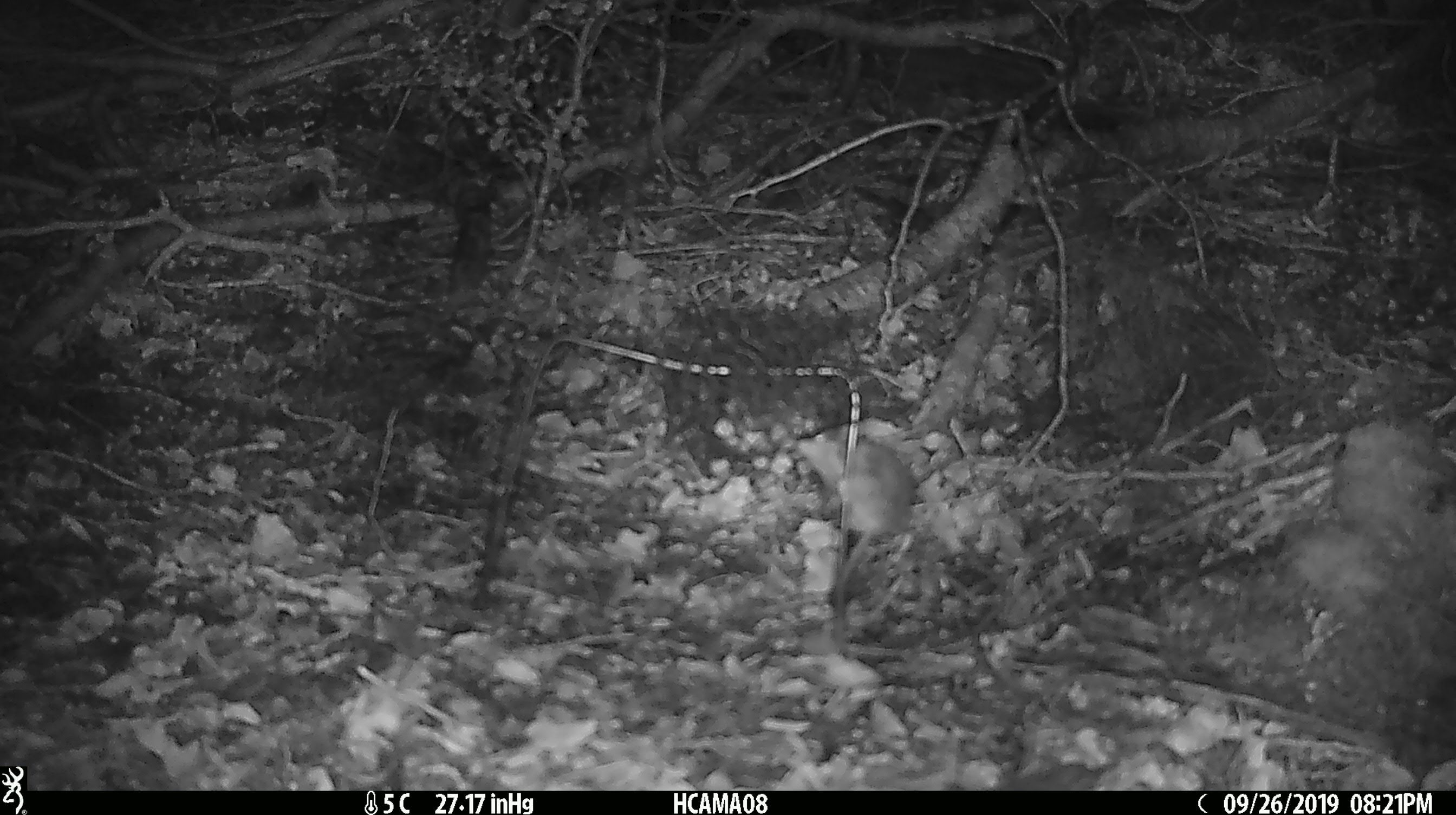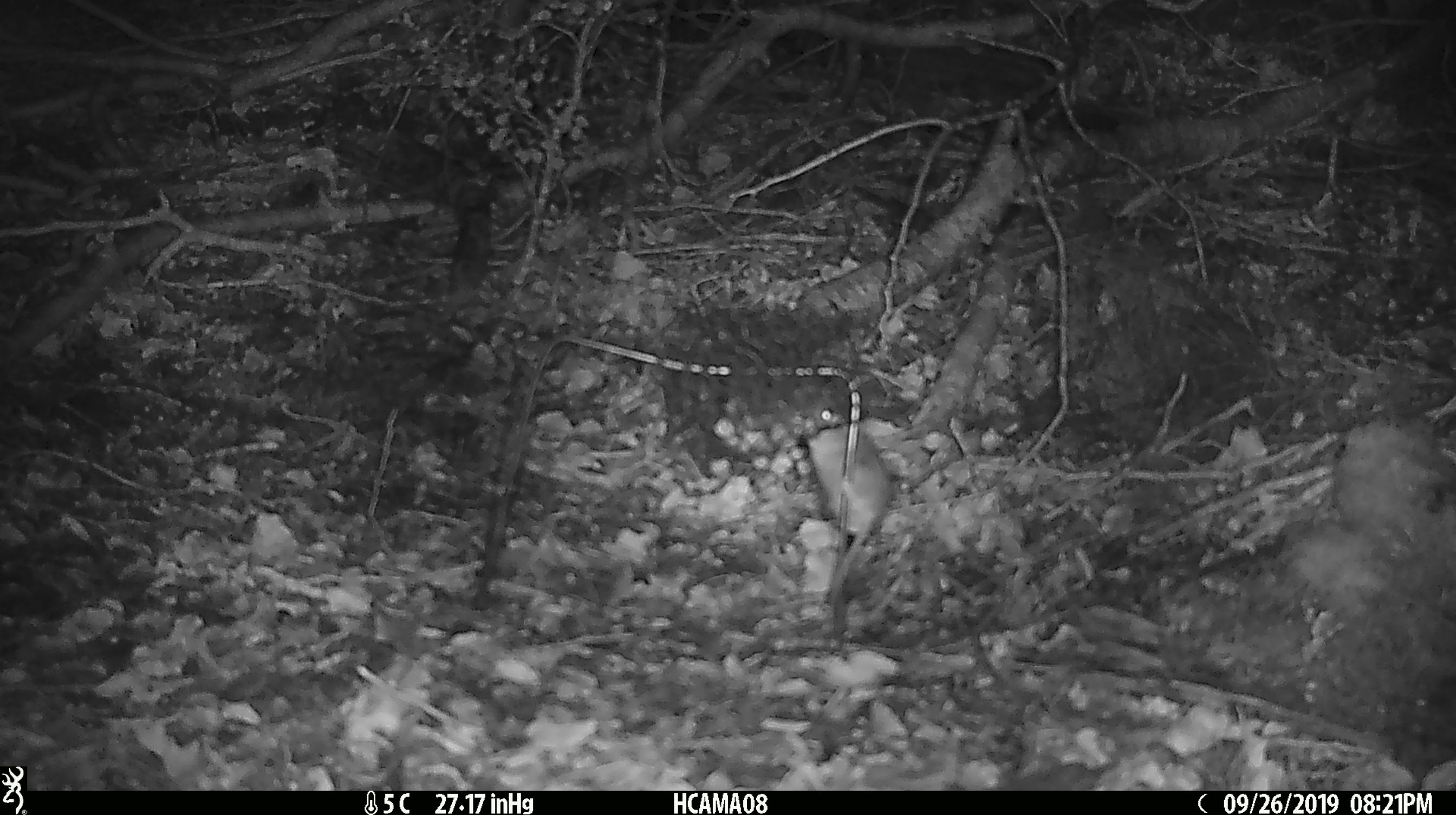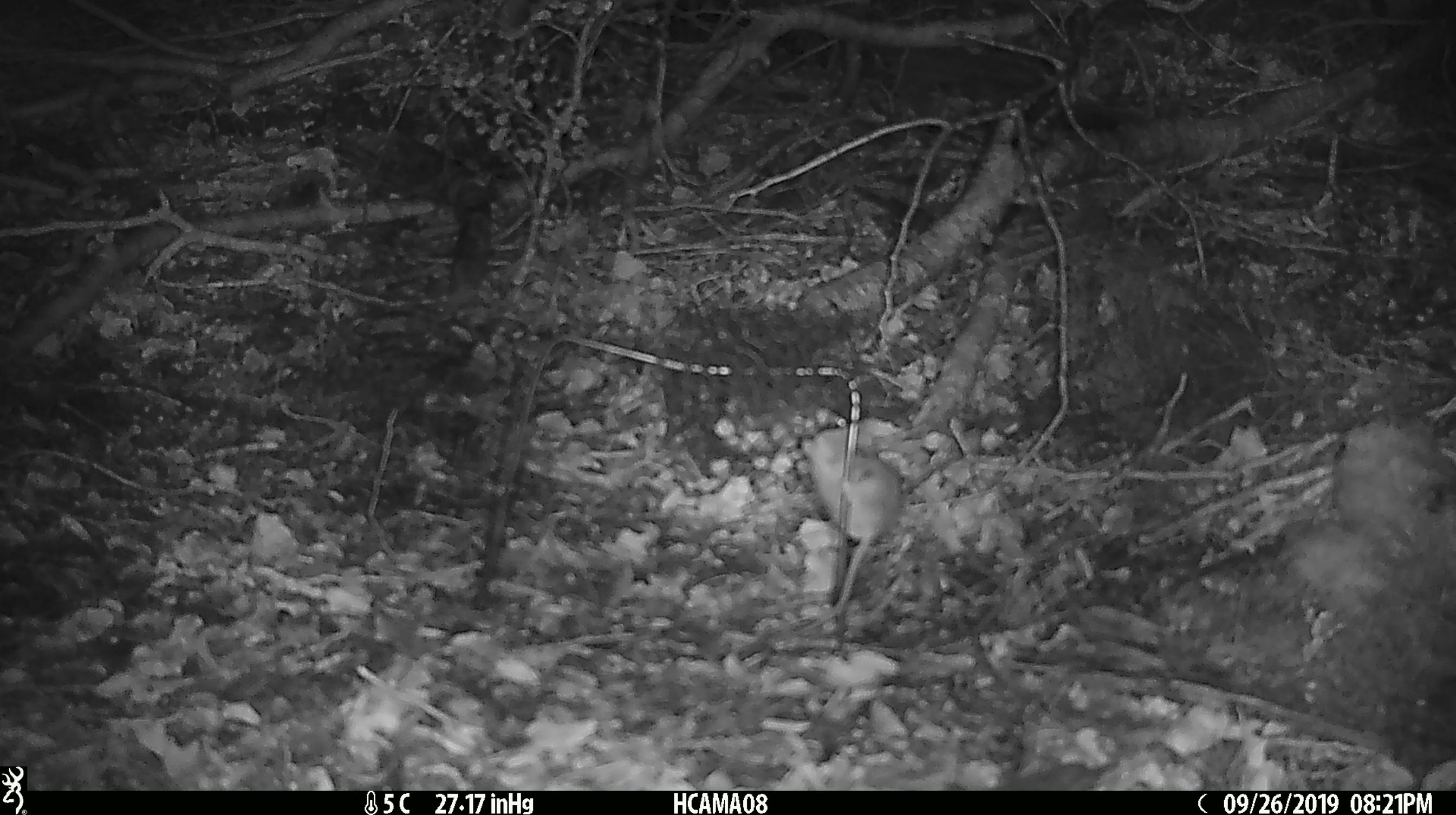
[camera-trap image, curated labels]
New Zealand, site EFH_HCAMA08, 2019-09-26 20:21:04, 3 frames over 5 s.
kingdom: Animalia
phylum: Chordata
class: Mammalia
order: Rodentia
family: Muridae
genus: Mus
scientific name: Mus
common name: mouse